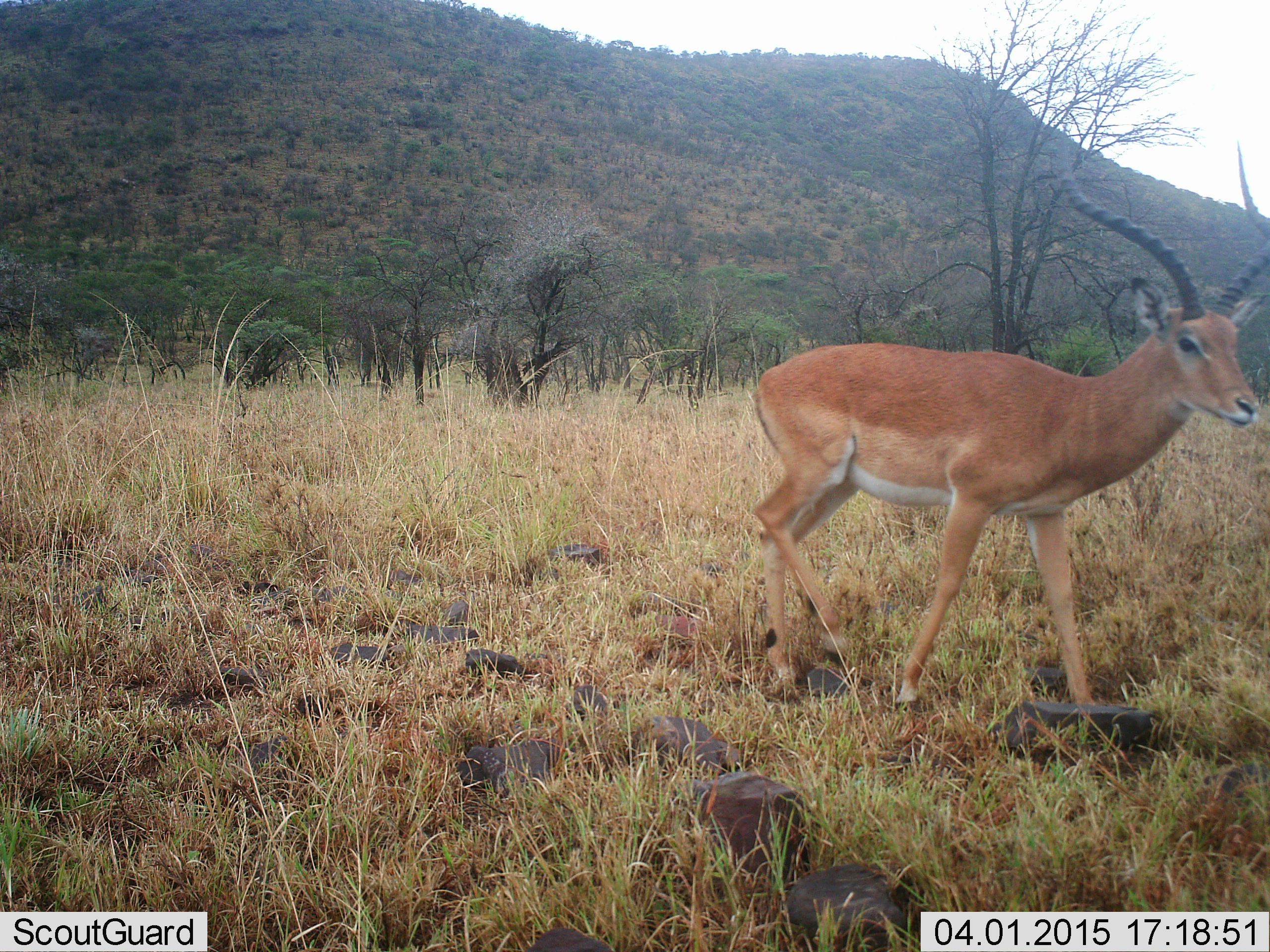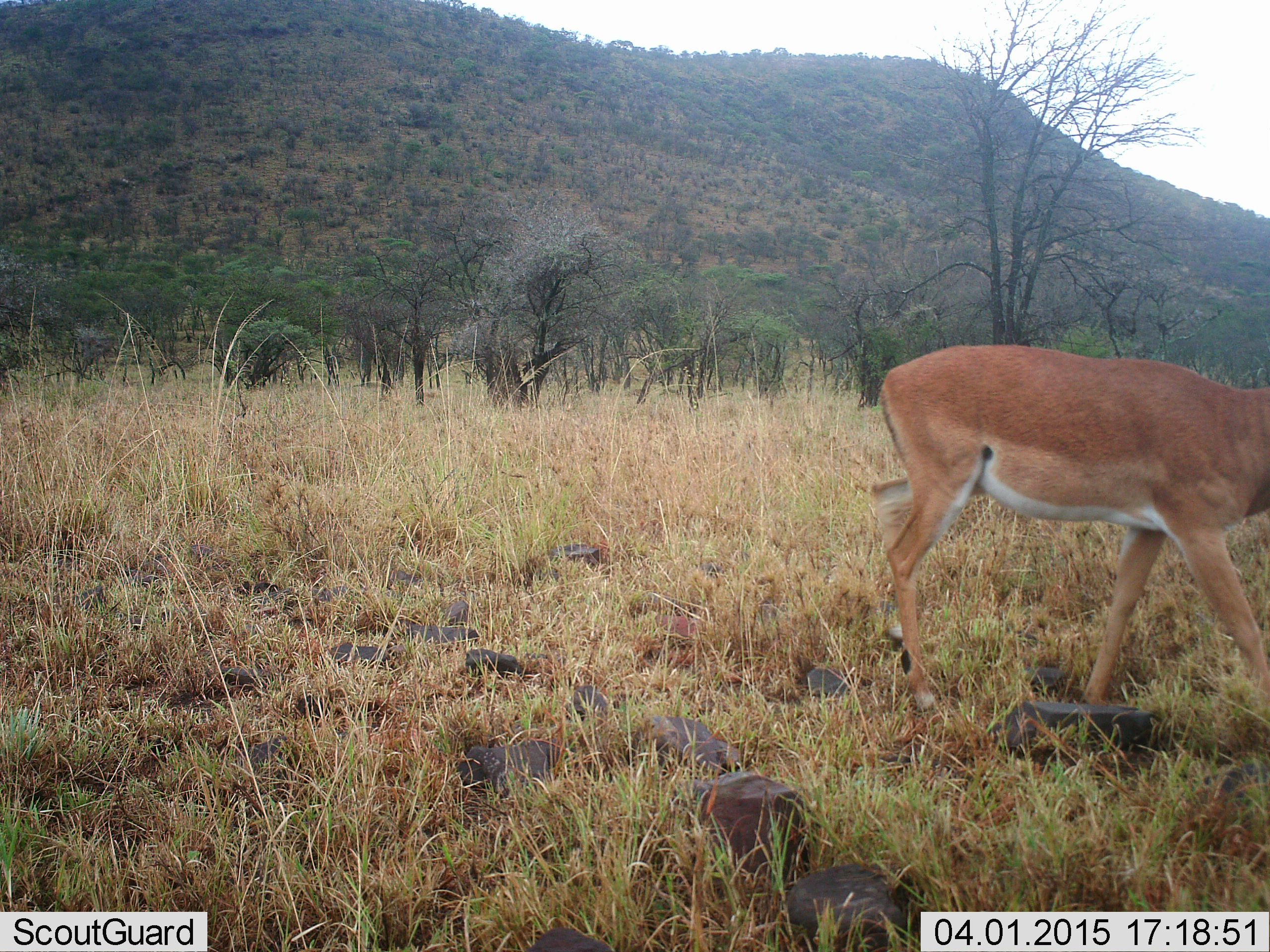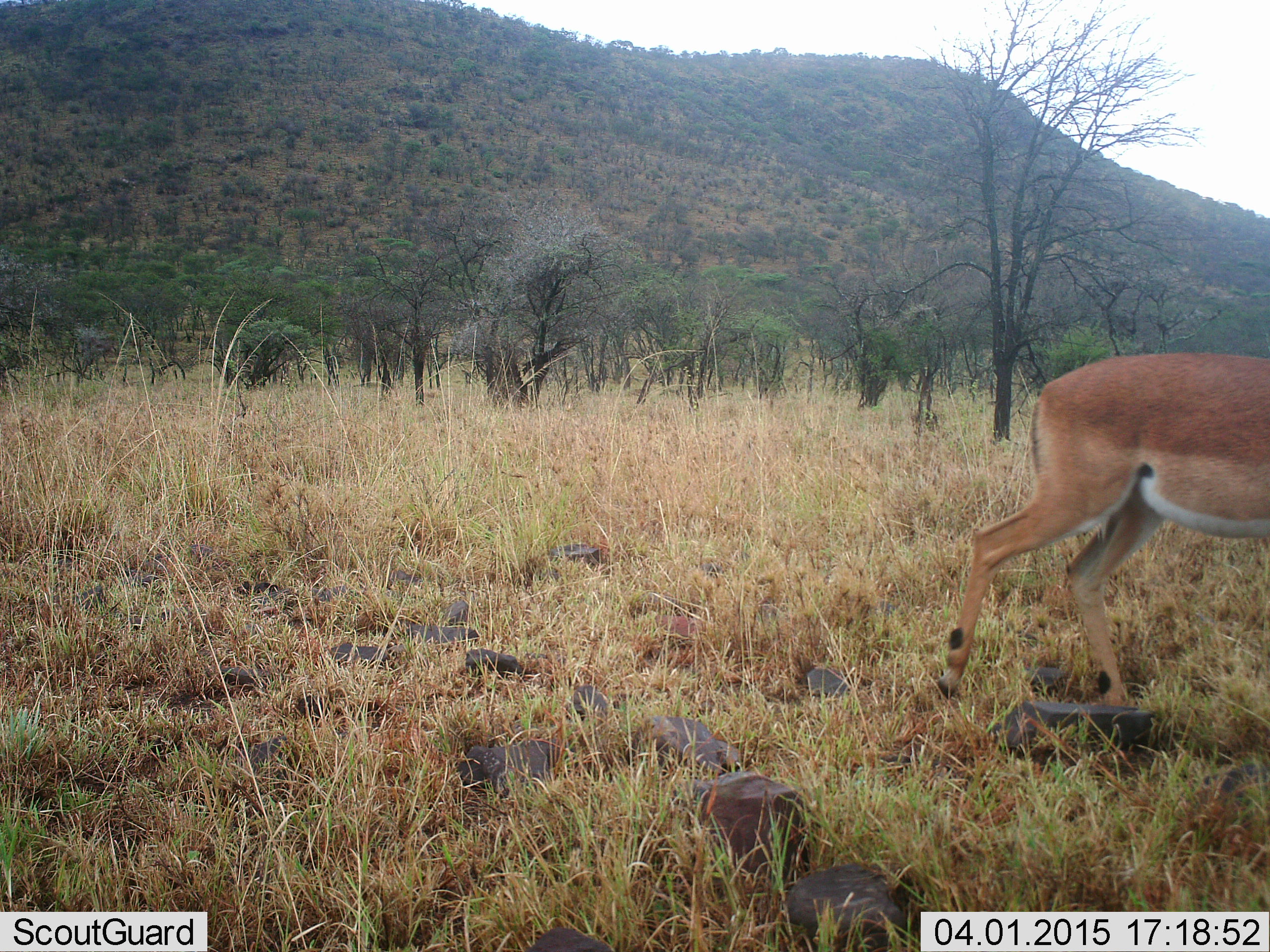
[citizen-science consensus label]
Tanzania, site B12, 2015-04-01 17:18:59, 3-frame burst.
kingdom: Animalia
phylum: Chordata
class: Mammalia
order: Artiodactyla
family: Bovidae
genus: Aepyceros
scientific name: Aepyceros melampus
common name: impala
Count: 1.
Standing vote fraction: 0%.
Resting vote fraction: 0%.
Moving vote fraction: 100%.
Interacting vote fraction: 0%.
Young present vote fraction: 0%.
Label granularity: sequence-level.